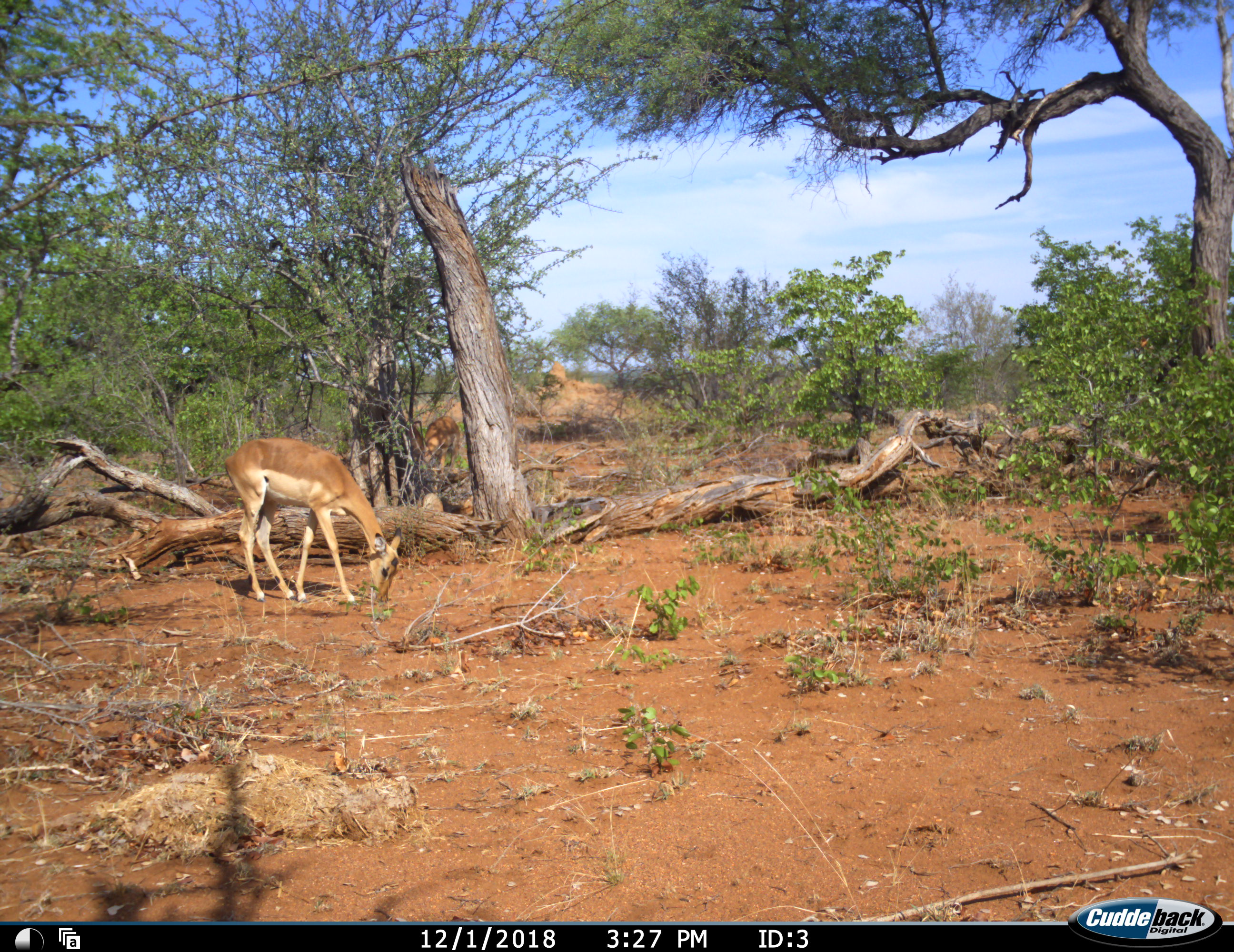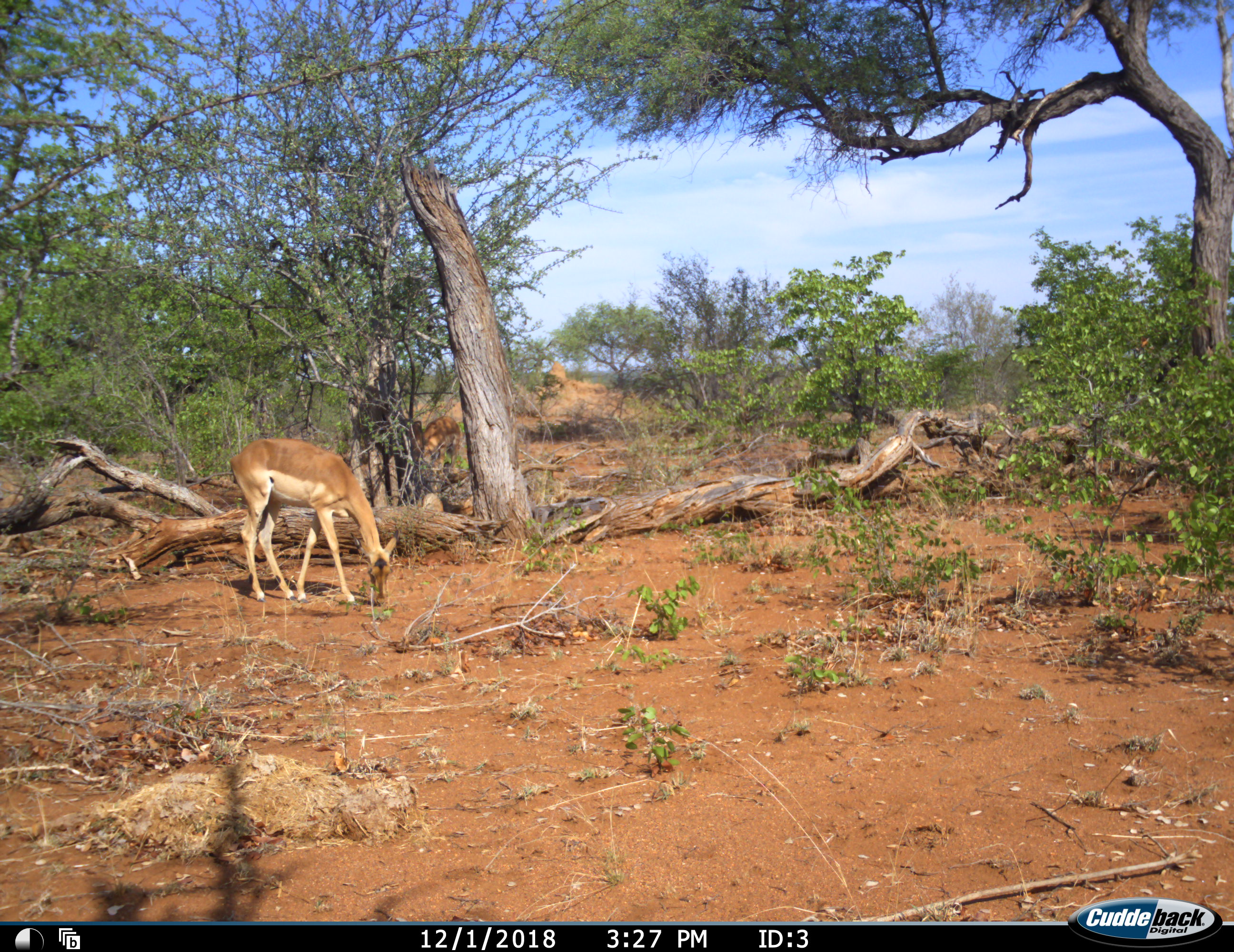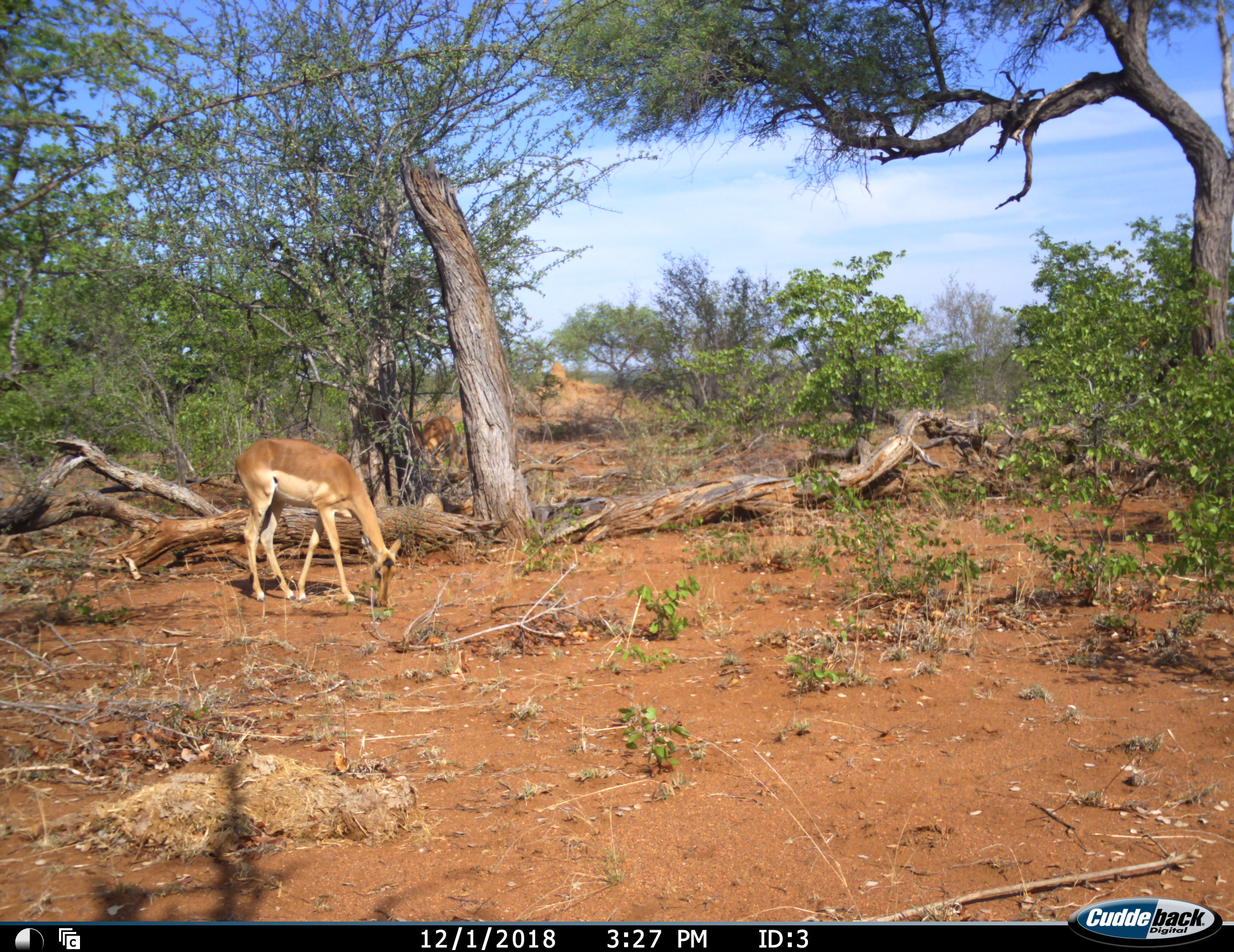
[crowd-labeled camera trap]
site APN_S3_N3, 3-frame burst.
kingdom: Animalia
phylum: Chordata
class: Mammalia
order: Artiodactyla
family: Bovidae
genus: Aepyceros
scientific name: Aepyceros melampus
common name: impala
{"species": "impala (Aepyceros melampus)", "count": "2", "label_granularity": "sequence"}